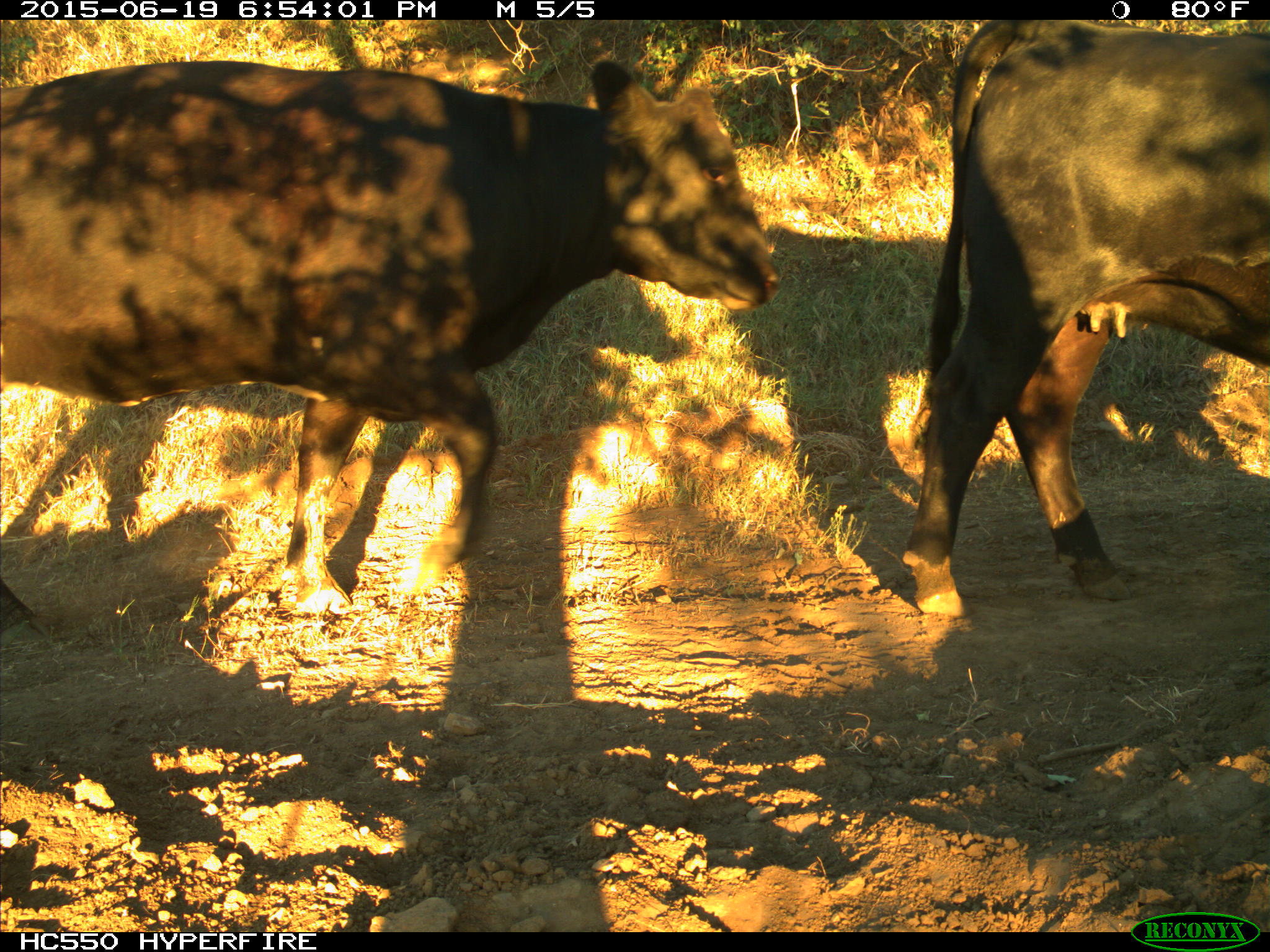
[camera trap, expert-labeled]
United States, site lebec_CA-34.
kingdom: Animalia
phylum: Chordata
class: Mammalia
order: Artiodactyla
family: Bovidae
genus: Bos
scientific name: Bos taurus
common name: domestic cow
Bos taurus (domestic cow).